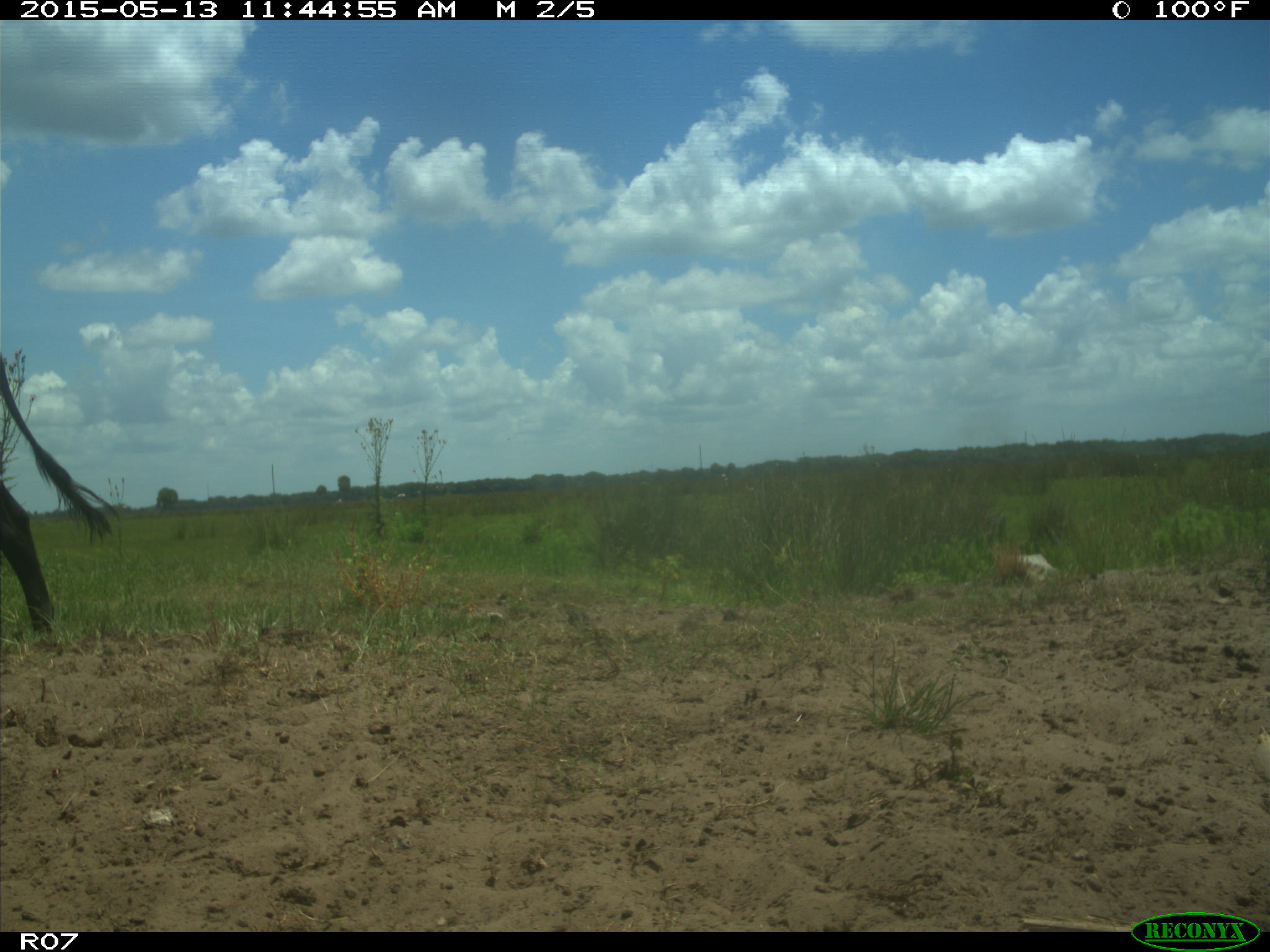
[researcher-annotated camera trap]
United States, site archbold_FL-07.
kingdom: Animalia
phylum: Chordata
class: Mammalia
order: Artiodactyla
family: Bovidae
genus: Bos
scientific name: Bos taurus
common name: domestic cow